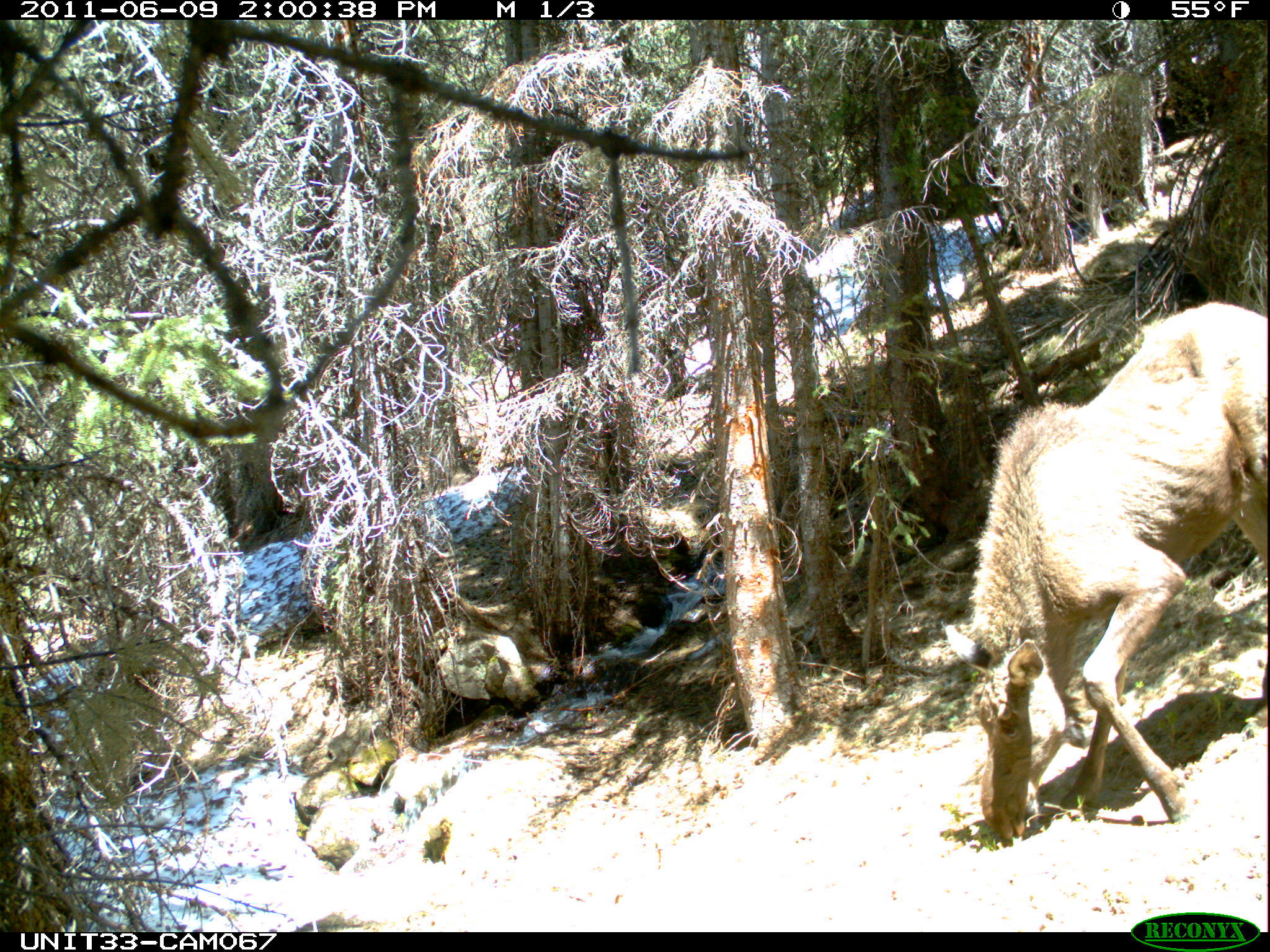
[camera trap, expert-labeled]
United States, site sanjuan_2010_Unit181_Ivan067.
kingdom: Animalia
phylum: Chordata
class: Mammalia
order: Artiodactyla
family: Cervidae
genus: Alces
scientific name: Alces alces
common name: moose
Alces alces (moose).